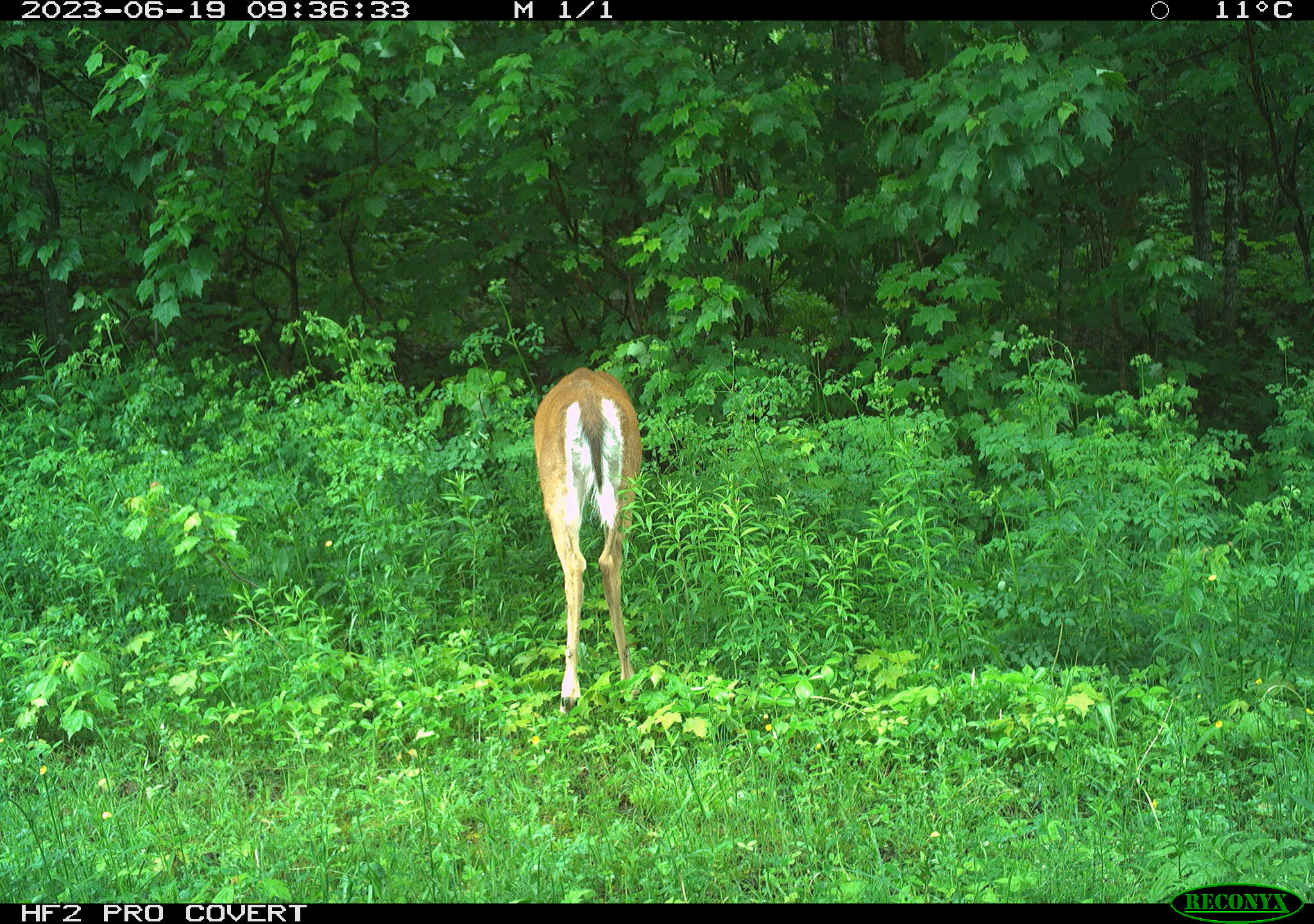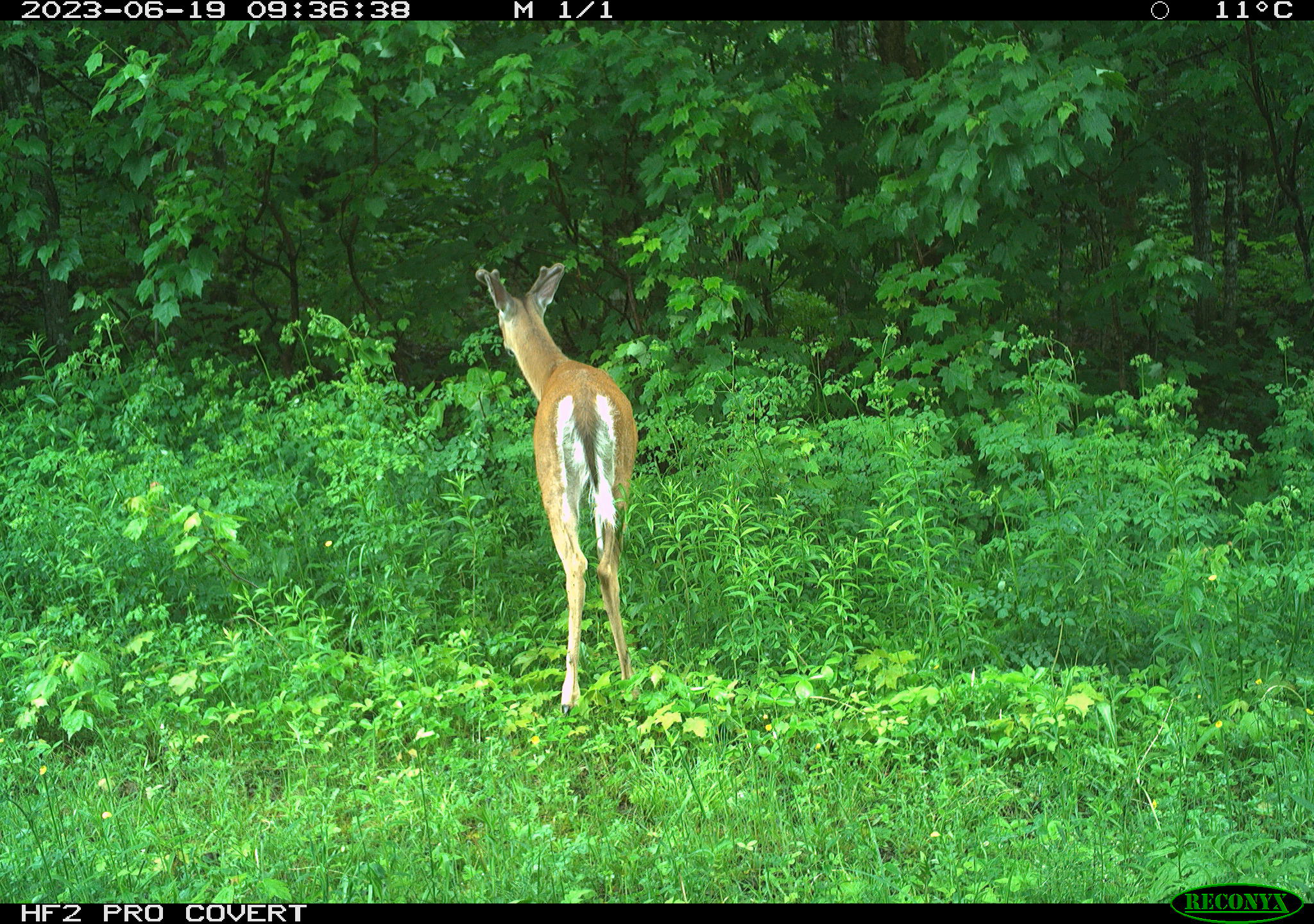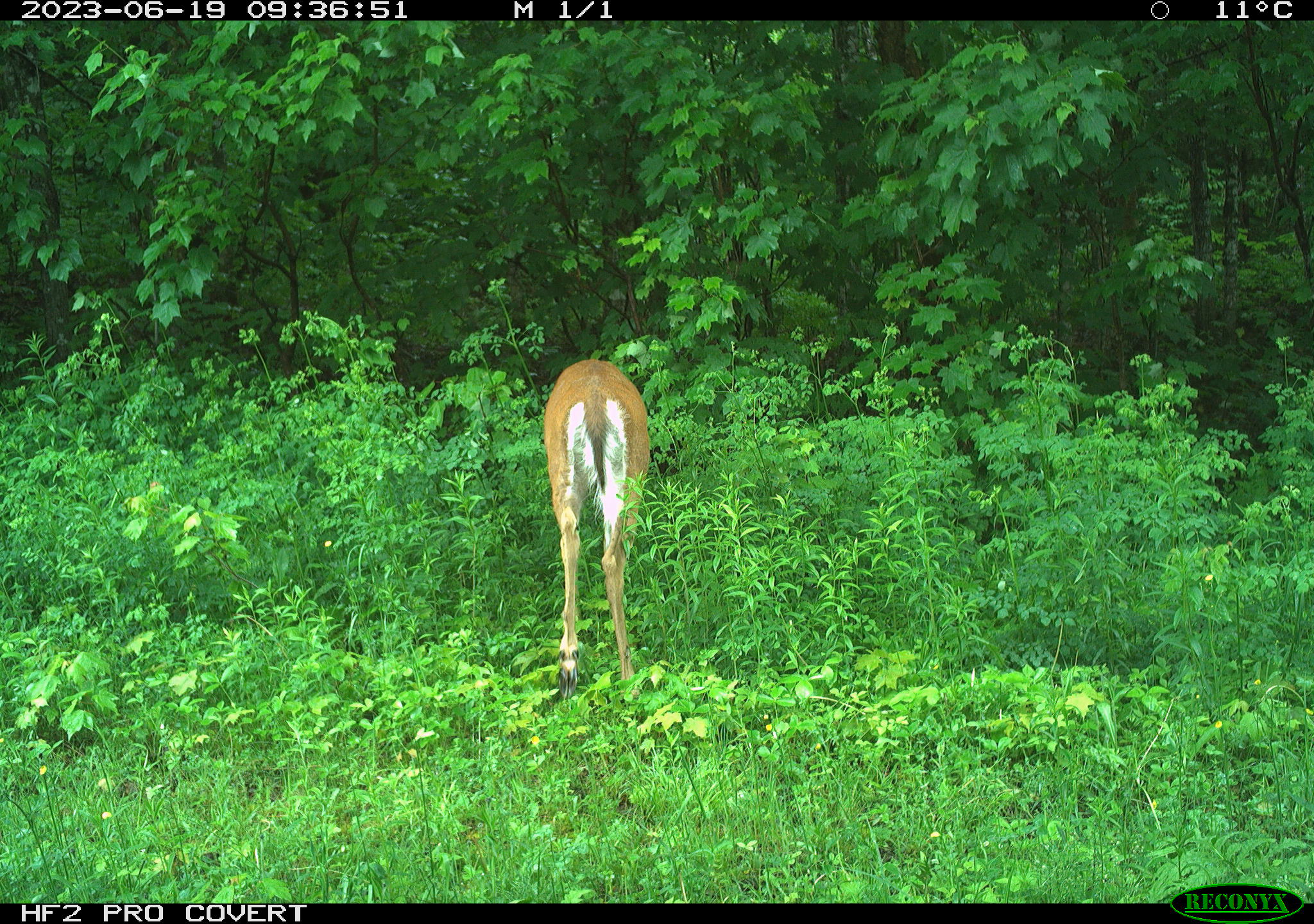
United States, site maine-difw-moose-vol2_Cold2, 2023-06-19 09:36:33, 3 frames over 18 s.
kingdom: Animalia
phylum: Chordata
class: Mammalia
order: Artiodactyla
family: Cervidae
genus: Odocoileus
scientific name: Odocoileus virginianus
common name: white-tailed deer